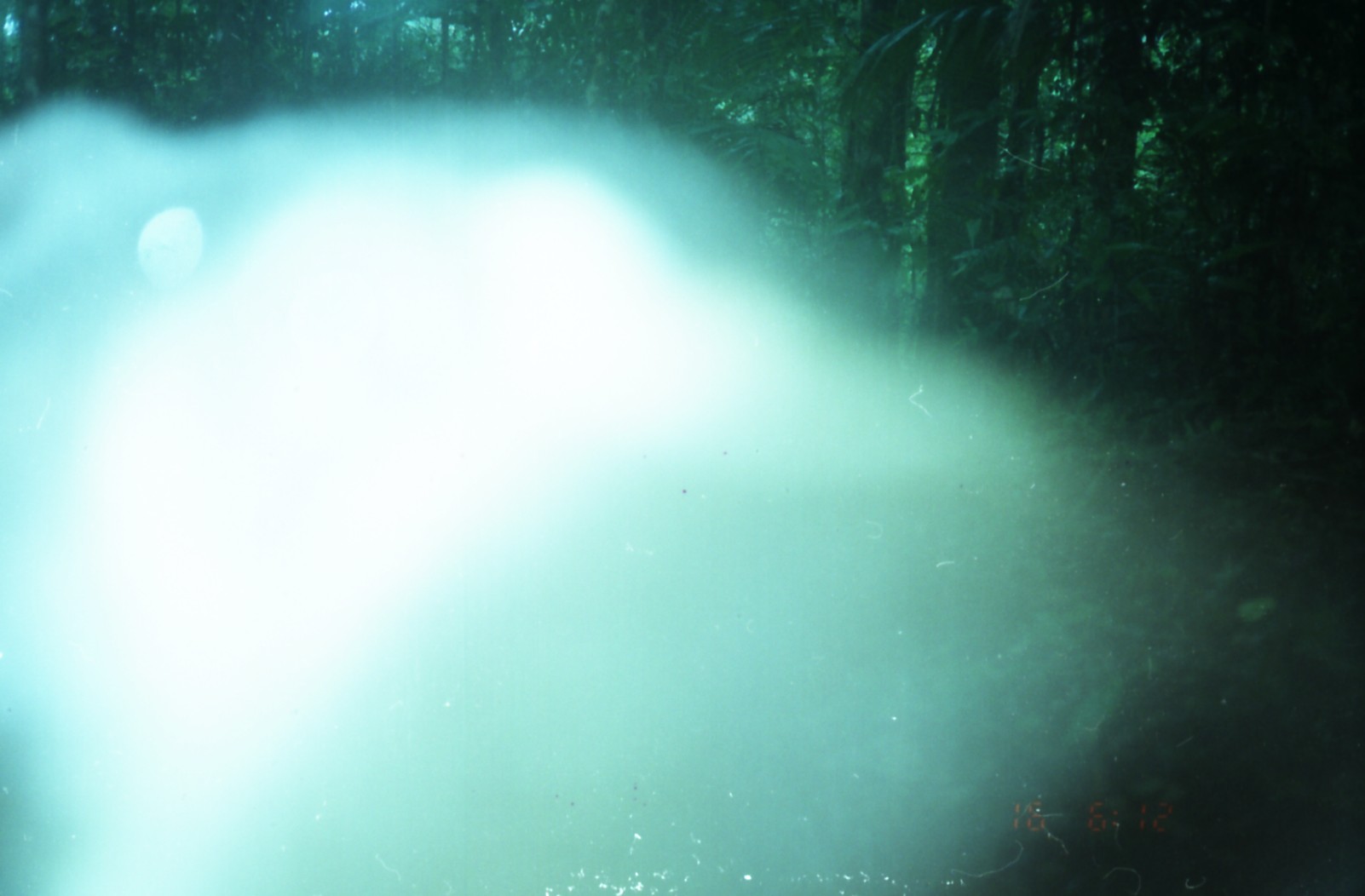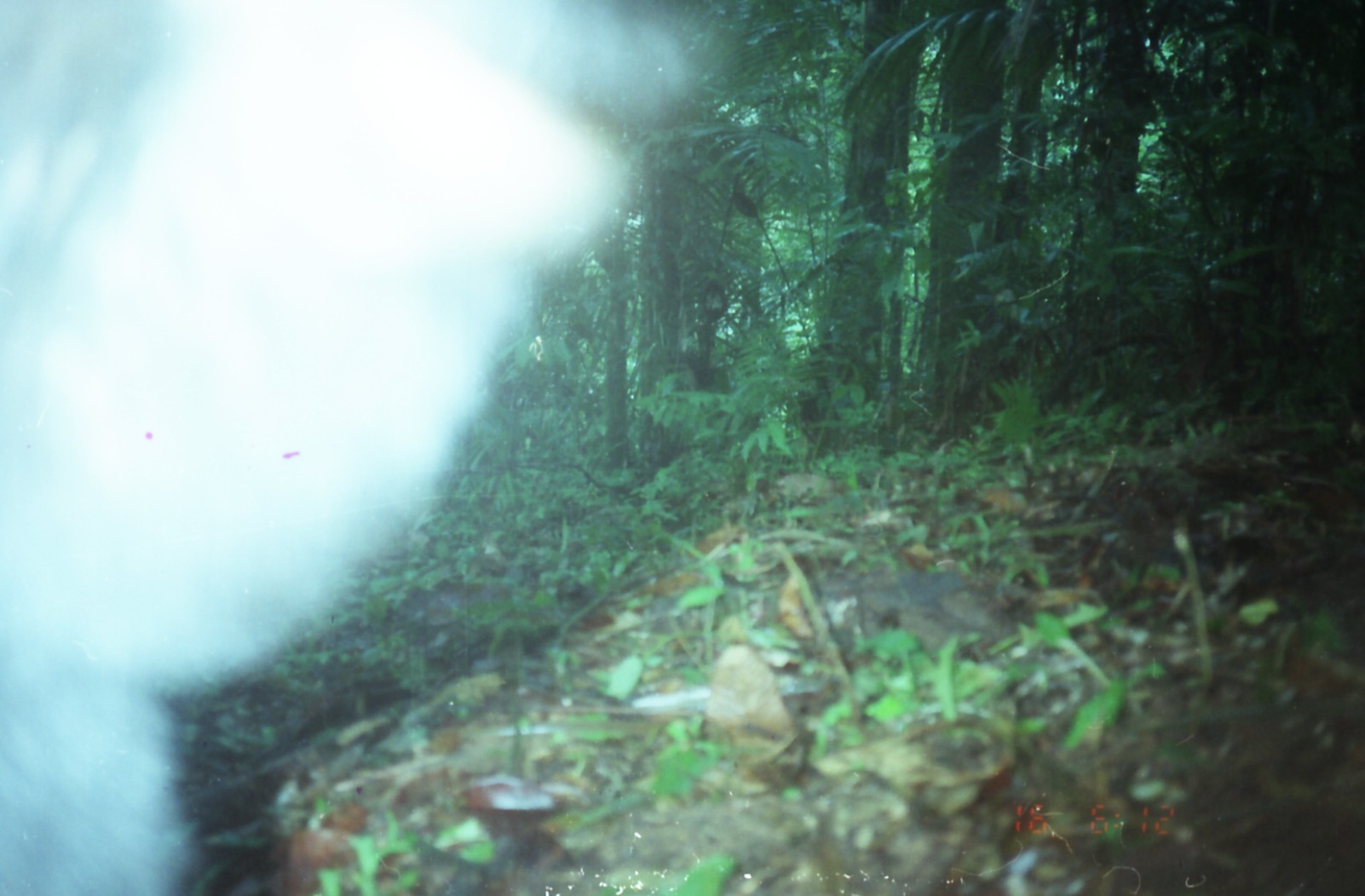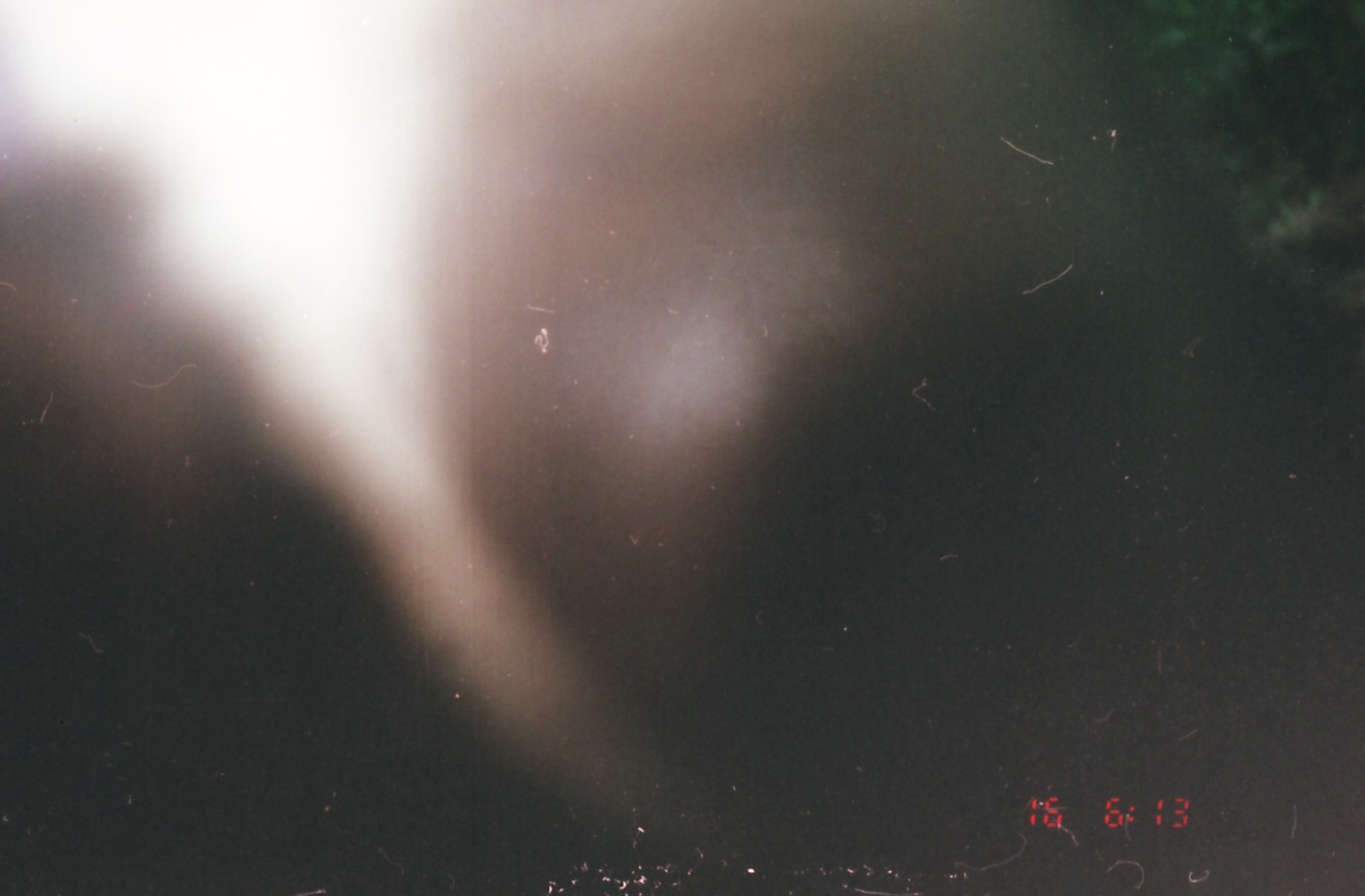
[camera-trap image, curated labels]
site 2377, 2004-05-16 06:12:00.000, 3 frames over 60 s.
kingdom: Animalia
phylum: Chordata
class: Mammalia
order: Carnivora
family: Ursidae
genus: Helarctos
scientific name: Helarctos malayanus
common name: sun bear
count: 1